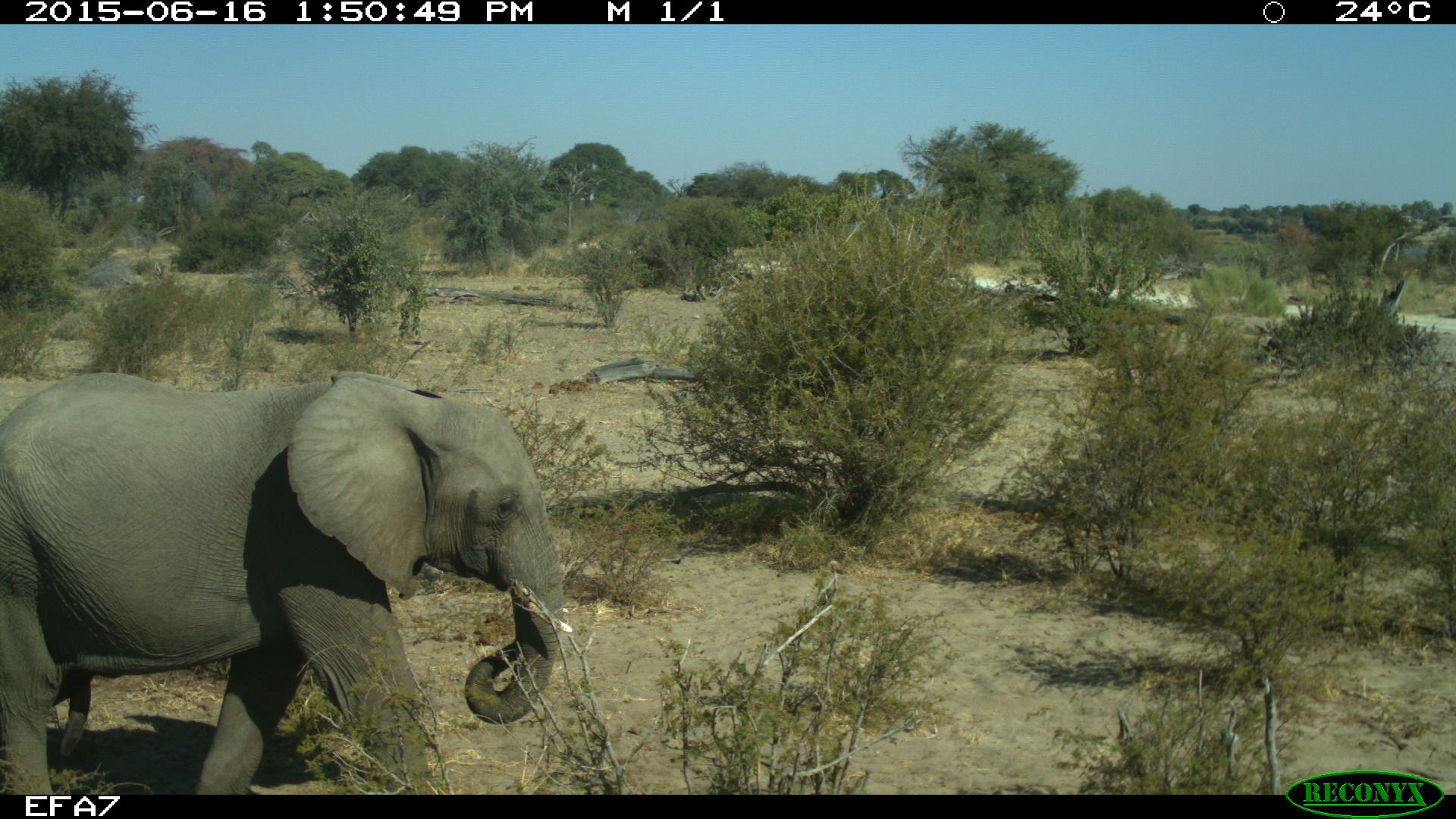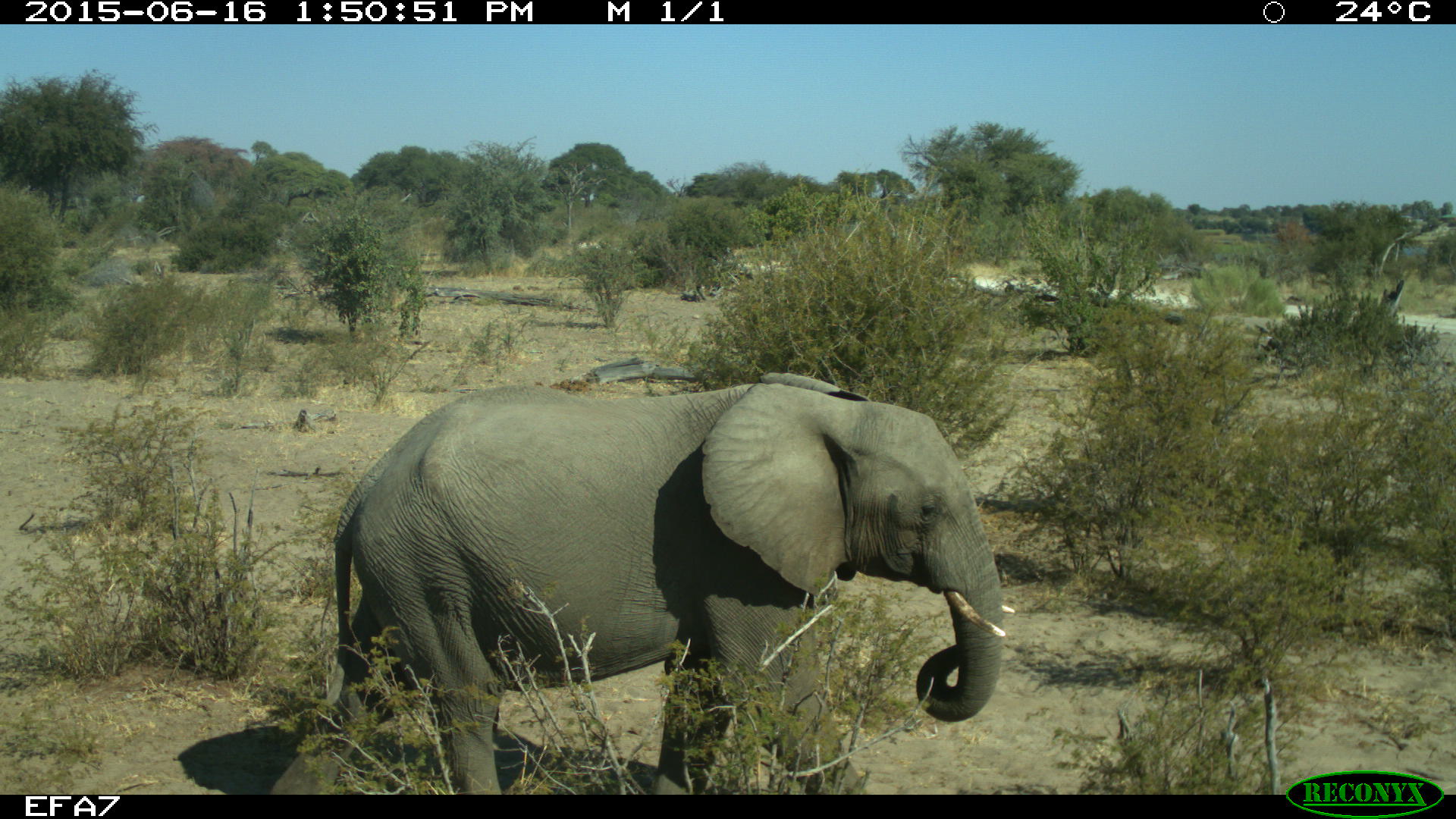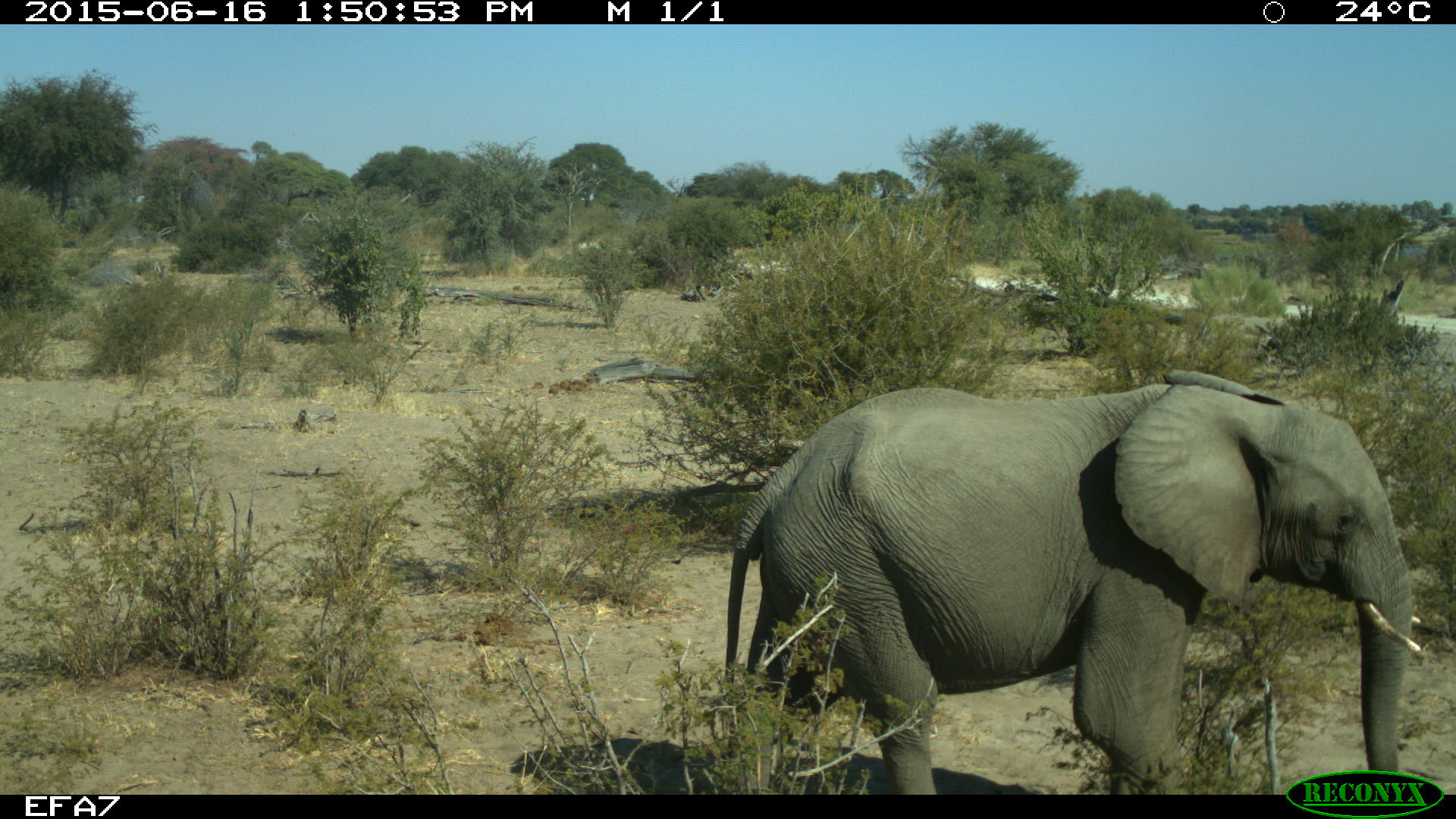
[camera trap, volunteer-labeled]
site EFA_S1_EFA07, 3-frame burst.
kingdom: Animalia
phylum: Chordata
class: Mammalia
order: Proboscidea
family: Elephantidae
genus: Loxodonta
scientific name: Loxodonta africana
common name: african bush elephant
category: elephant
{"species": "elephant (african bush elephant) (Loxodonta africana)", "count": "1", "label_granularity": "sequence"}